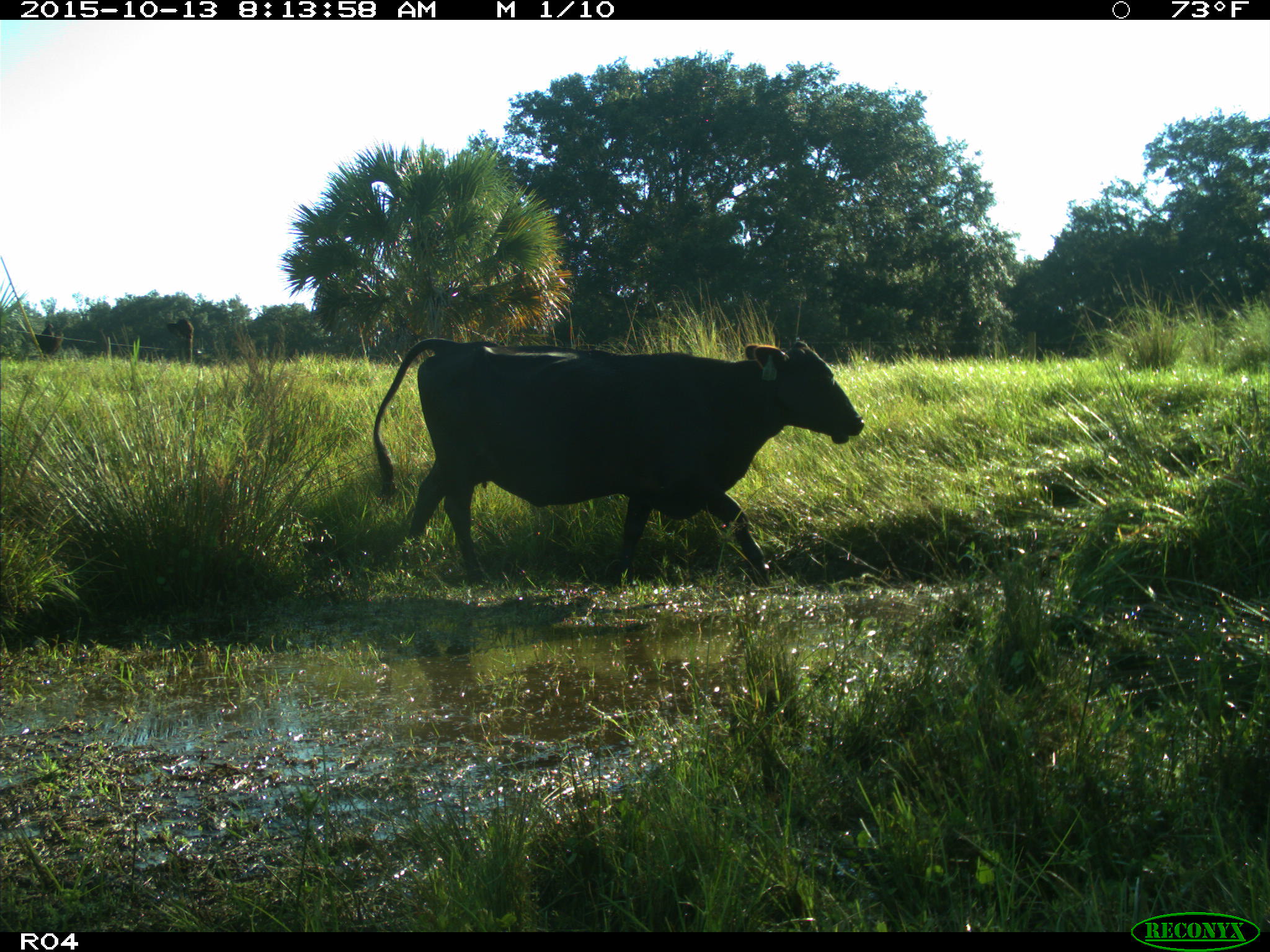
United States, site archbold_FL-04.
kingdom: Animalia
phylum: Chordata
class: Mammalia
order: Artiodactyla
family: Bovidae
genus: Bos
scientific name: Bos taurus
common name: domestic cow